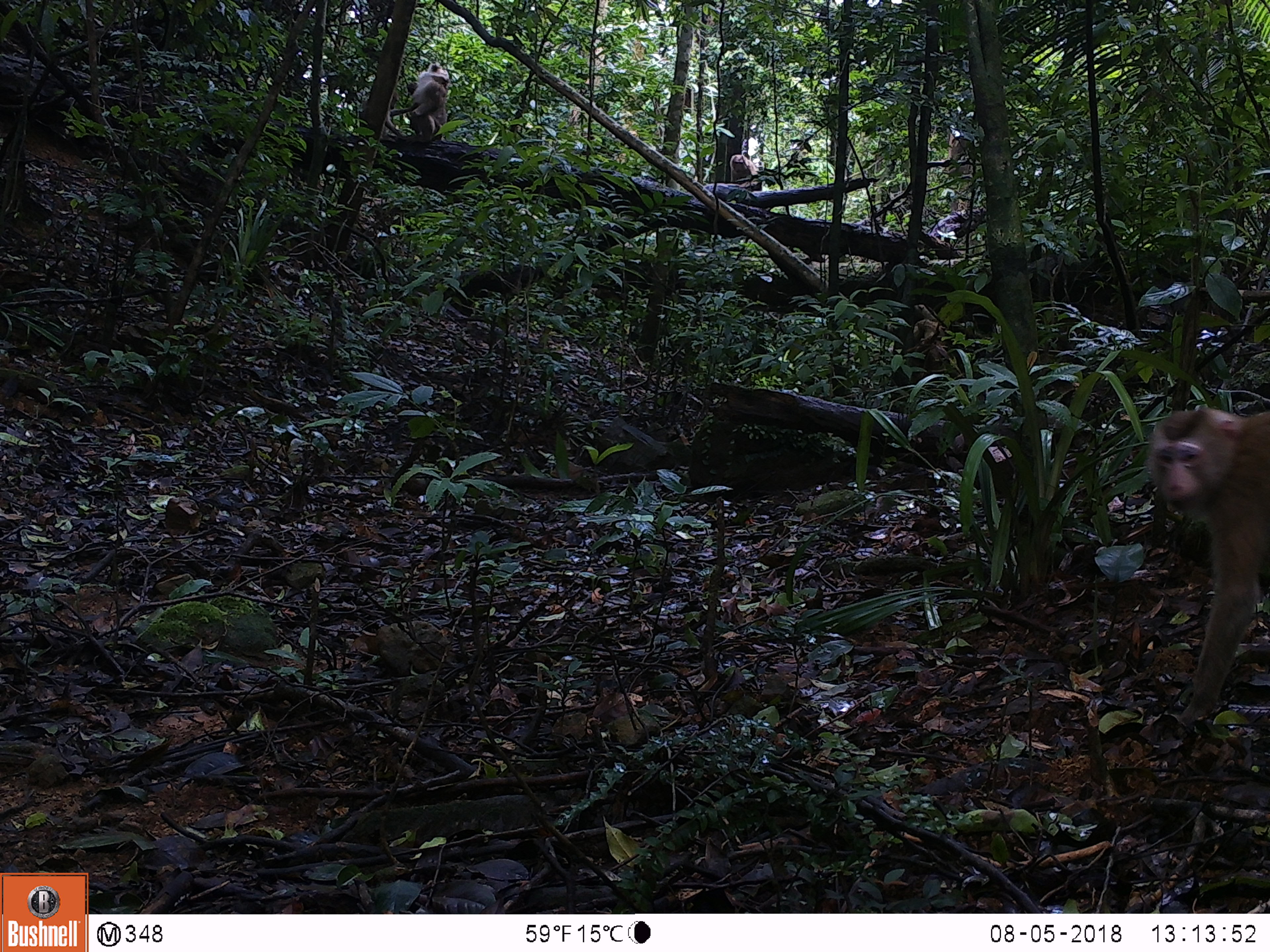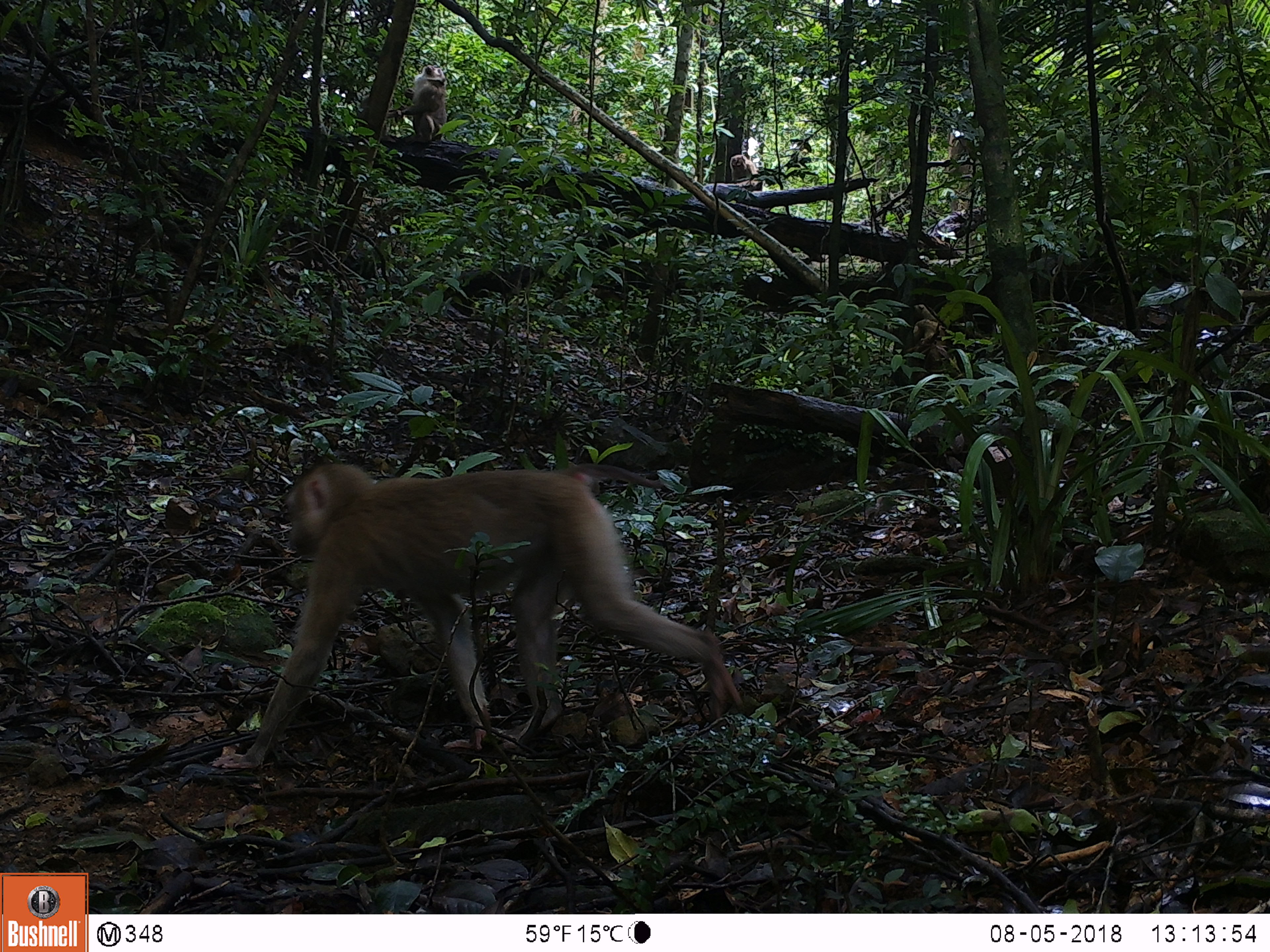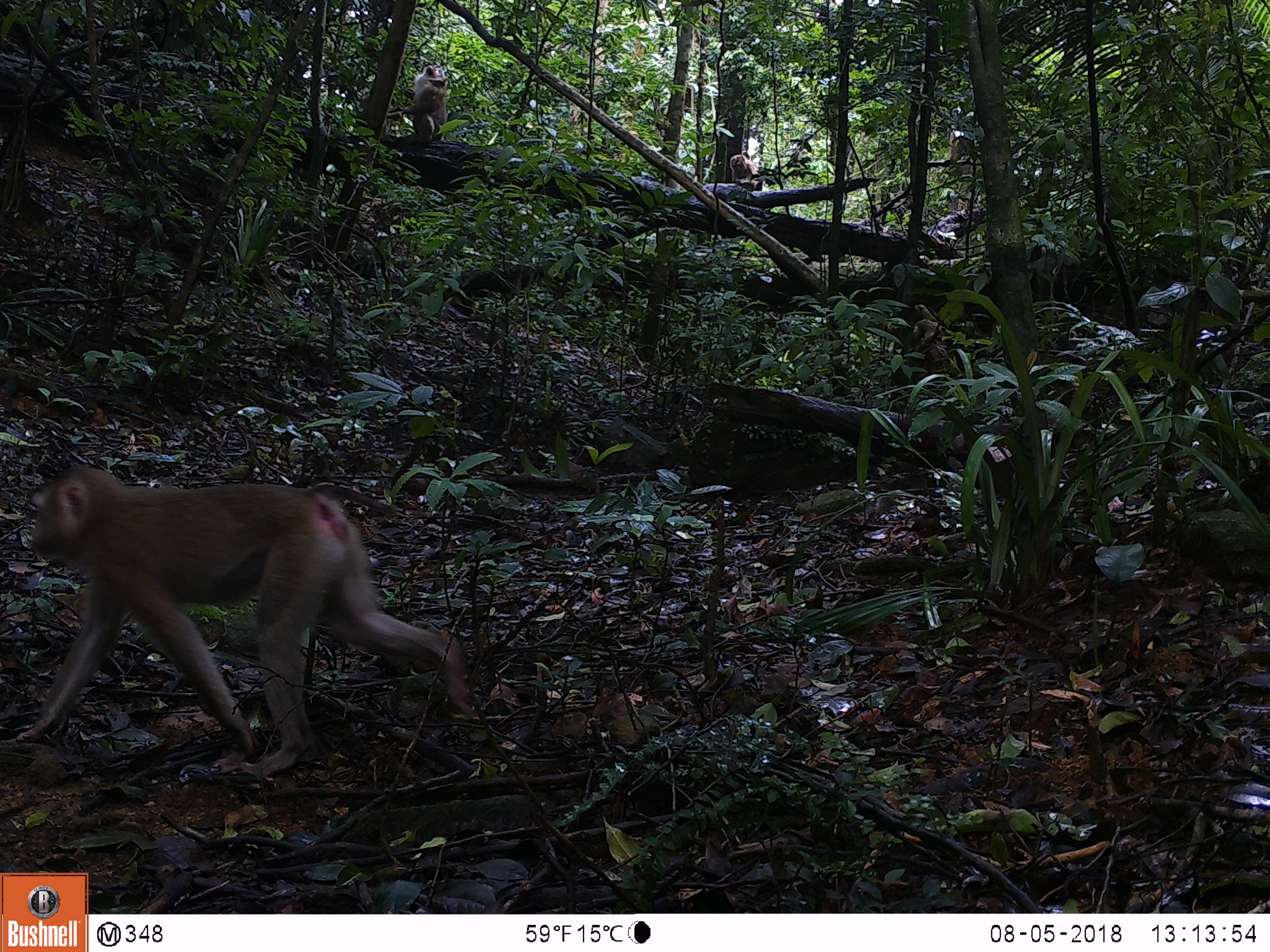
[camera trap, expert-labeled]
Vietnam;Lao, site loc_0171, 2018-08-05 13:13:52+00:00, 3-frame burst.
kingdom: Animalia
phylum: Chordata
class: Mammalia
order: Primates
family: Cercopithecidae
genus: Macaca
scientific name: Macaca nemestrina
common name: pig-tailed macaque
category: pig tailed macaque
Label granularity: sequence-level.